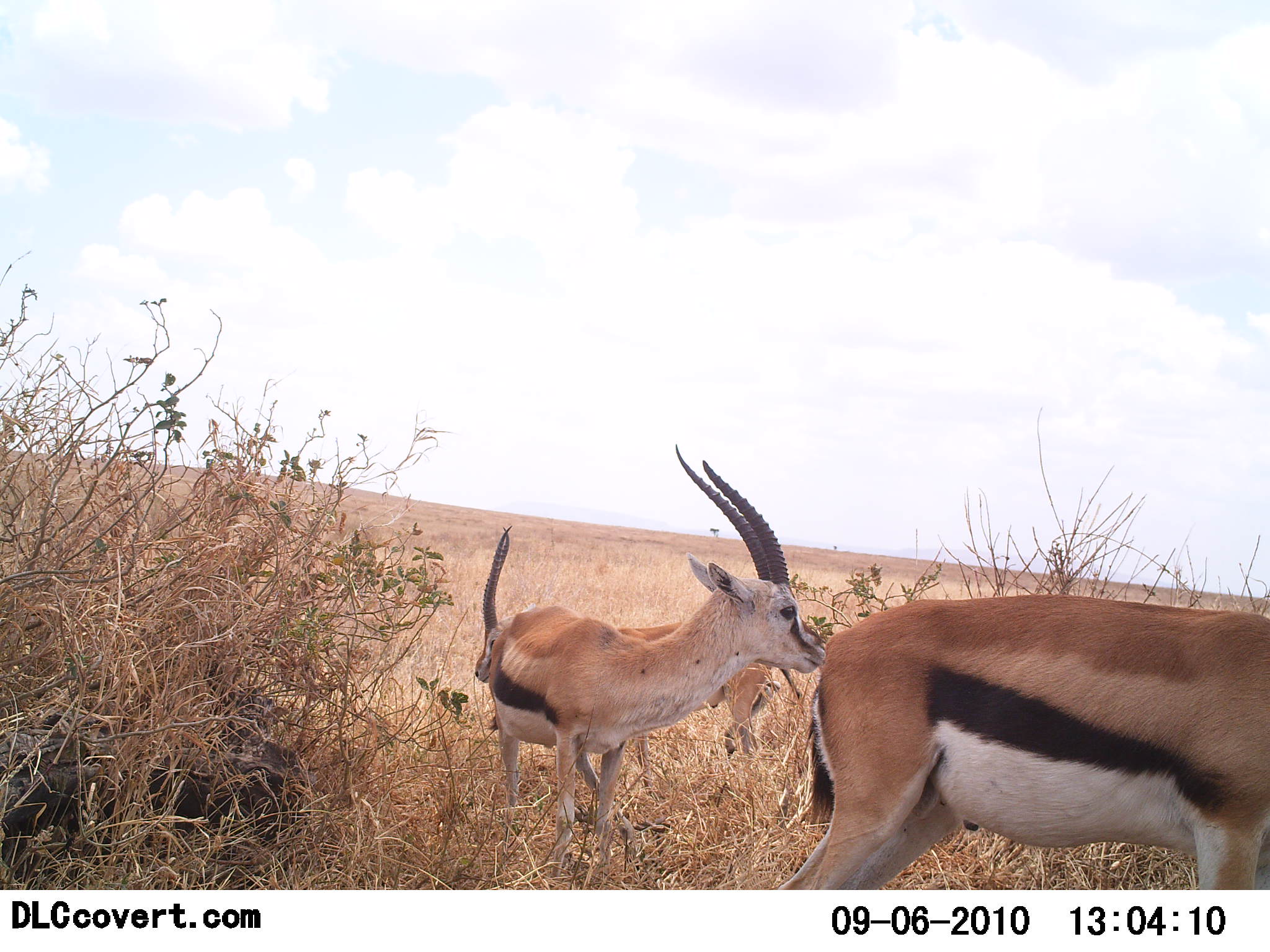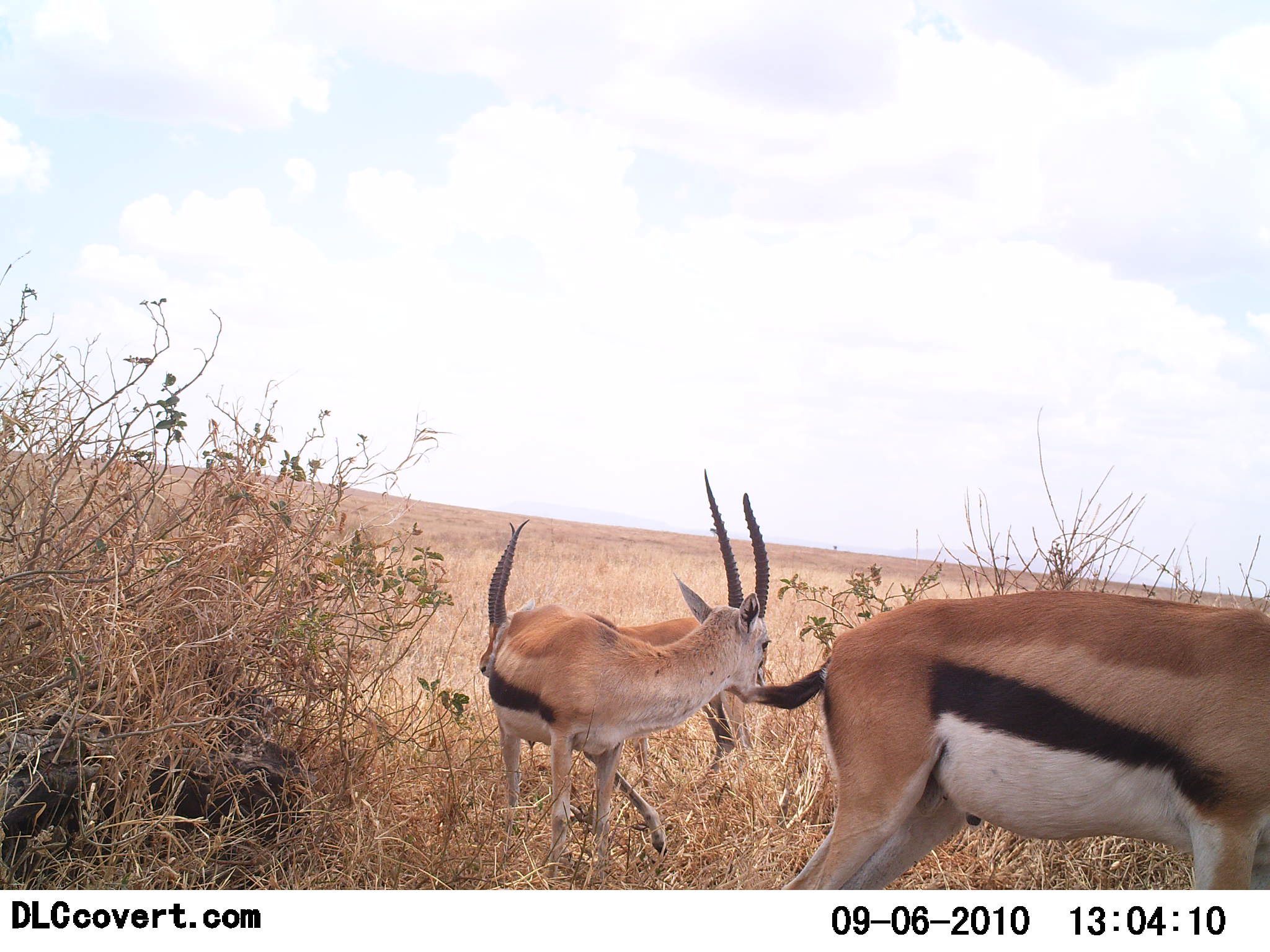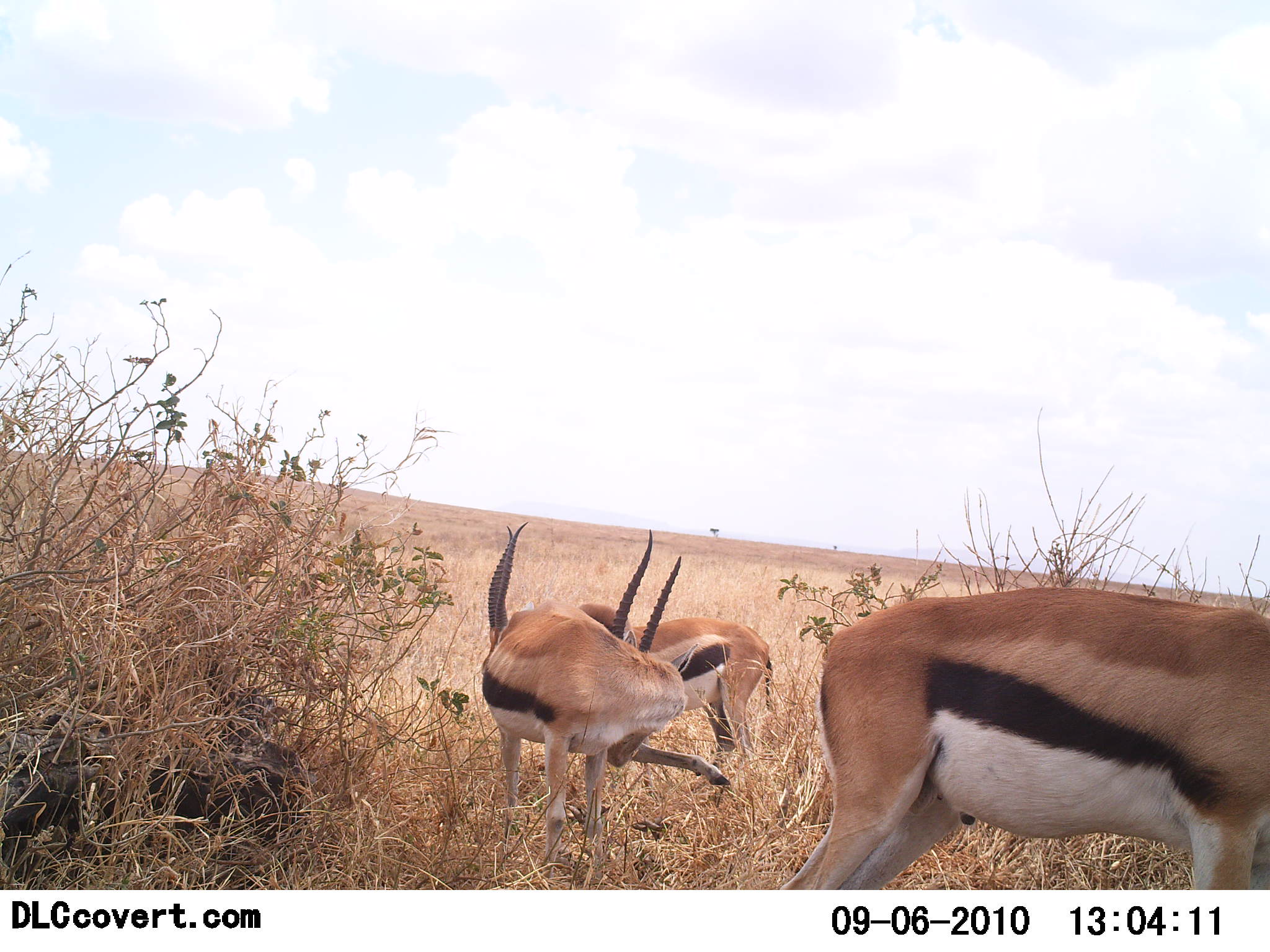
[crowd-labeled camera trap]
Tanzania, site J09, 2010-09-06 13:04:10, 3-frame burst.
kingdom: Animalia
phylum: Chordata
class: Mammalia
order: Artiodactyla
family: Bovidae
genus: Eudorcas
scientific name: Eudorcas thomsonii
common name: thomson's gazelle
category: gazellethomsons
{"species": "gazellethomsons (thomson's gazelle) (Eudorcas thomsonii)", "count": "3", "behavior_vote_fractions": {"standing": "50%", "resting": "0%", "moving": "38%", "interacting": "25%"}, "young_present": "0%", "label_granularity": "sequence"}